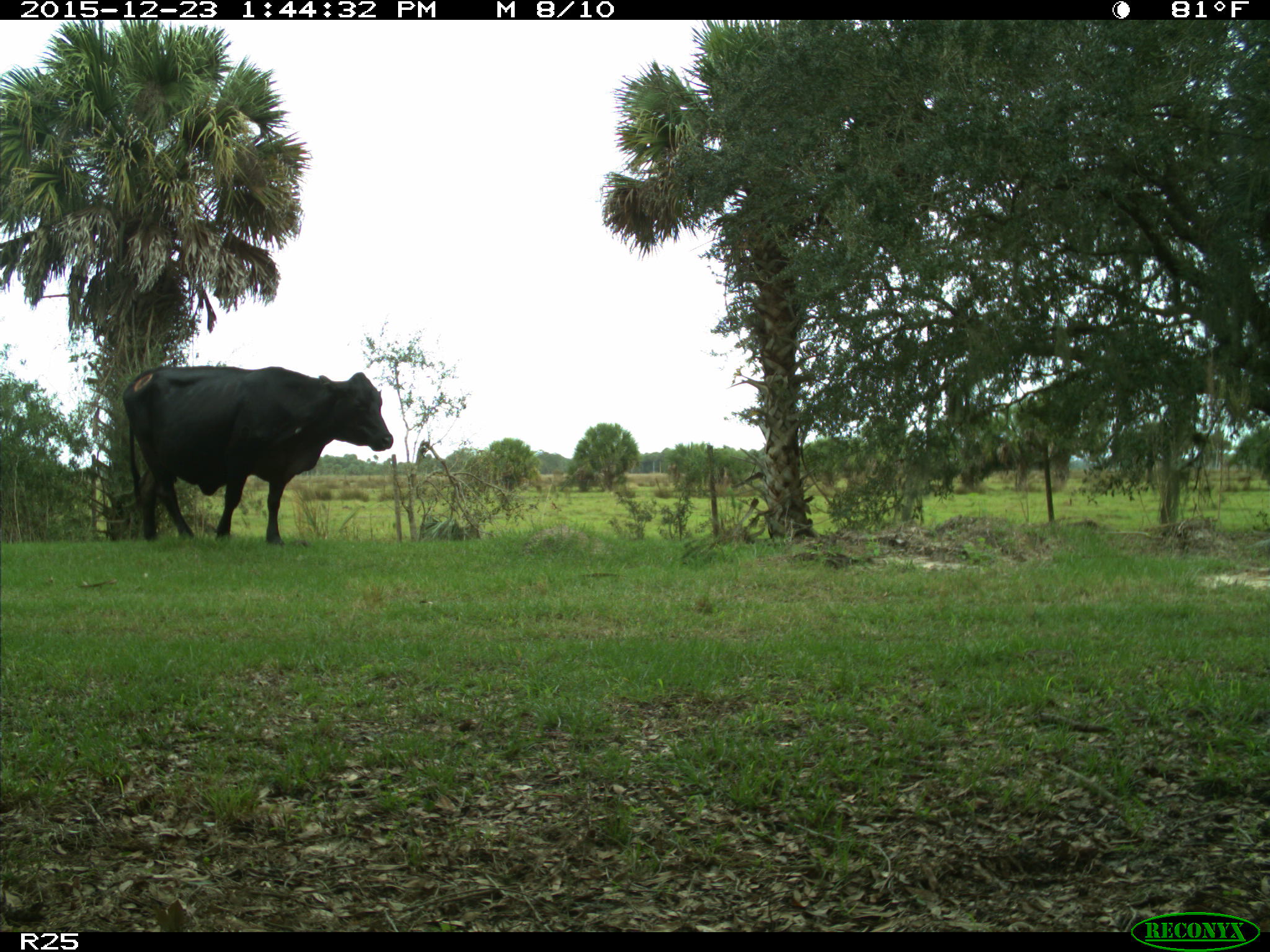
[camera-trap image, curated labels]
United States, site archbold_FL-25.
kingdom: Animalia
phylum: Chordata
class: Mammalia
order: Artiodactyla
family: Bovidae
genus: Bos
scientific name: Bos taurus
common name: domestic cow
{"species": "Bos taurus (domestic cow)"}